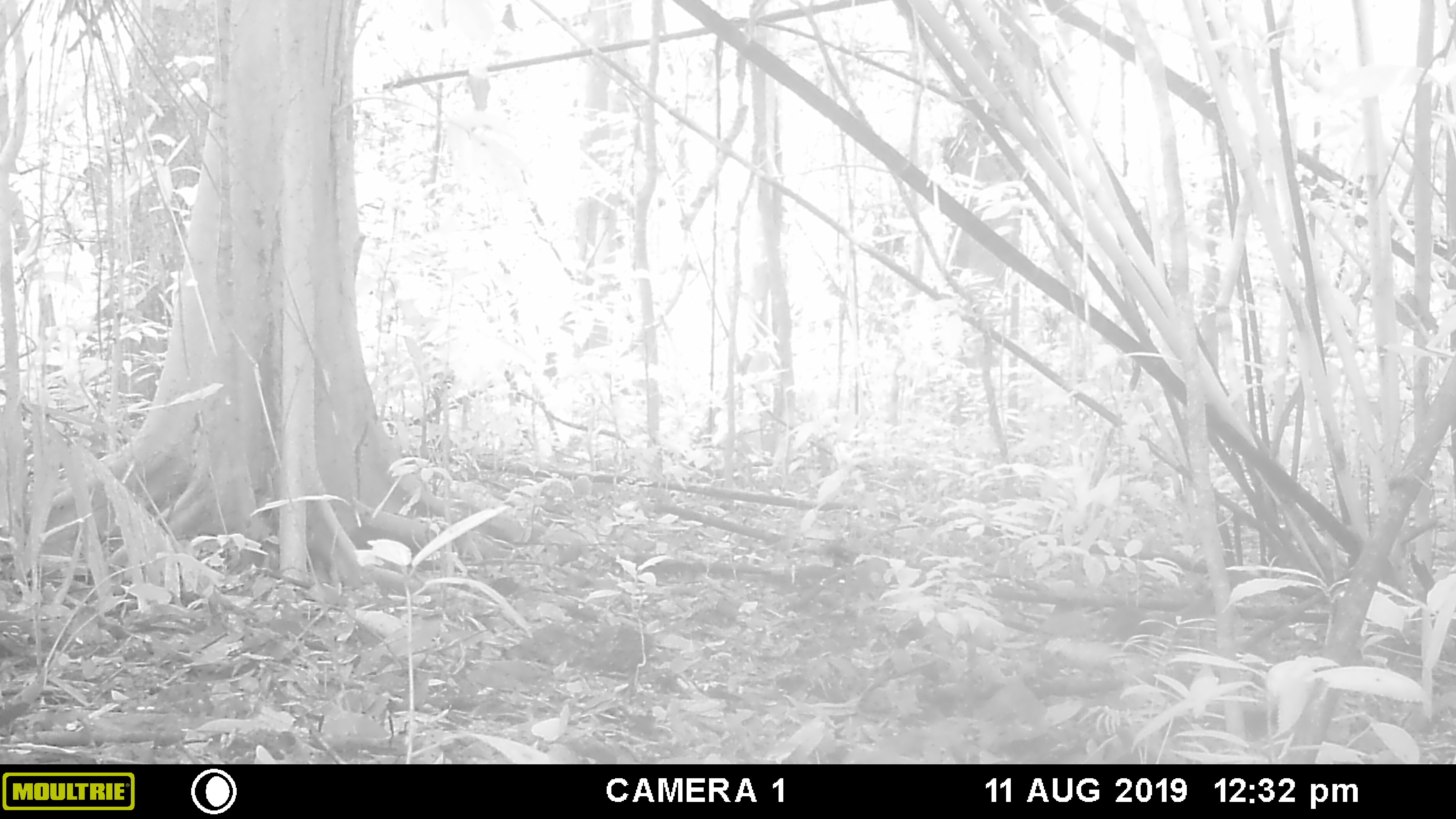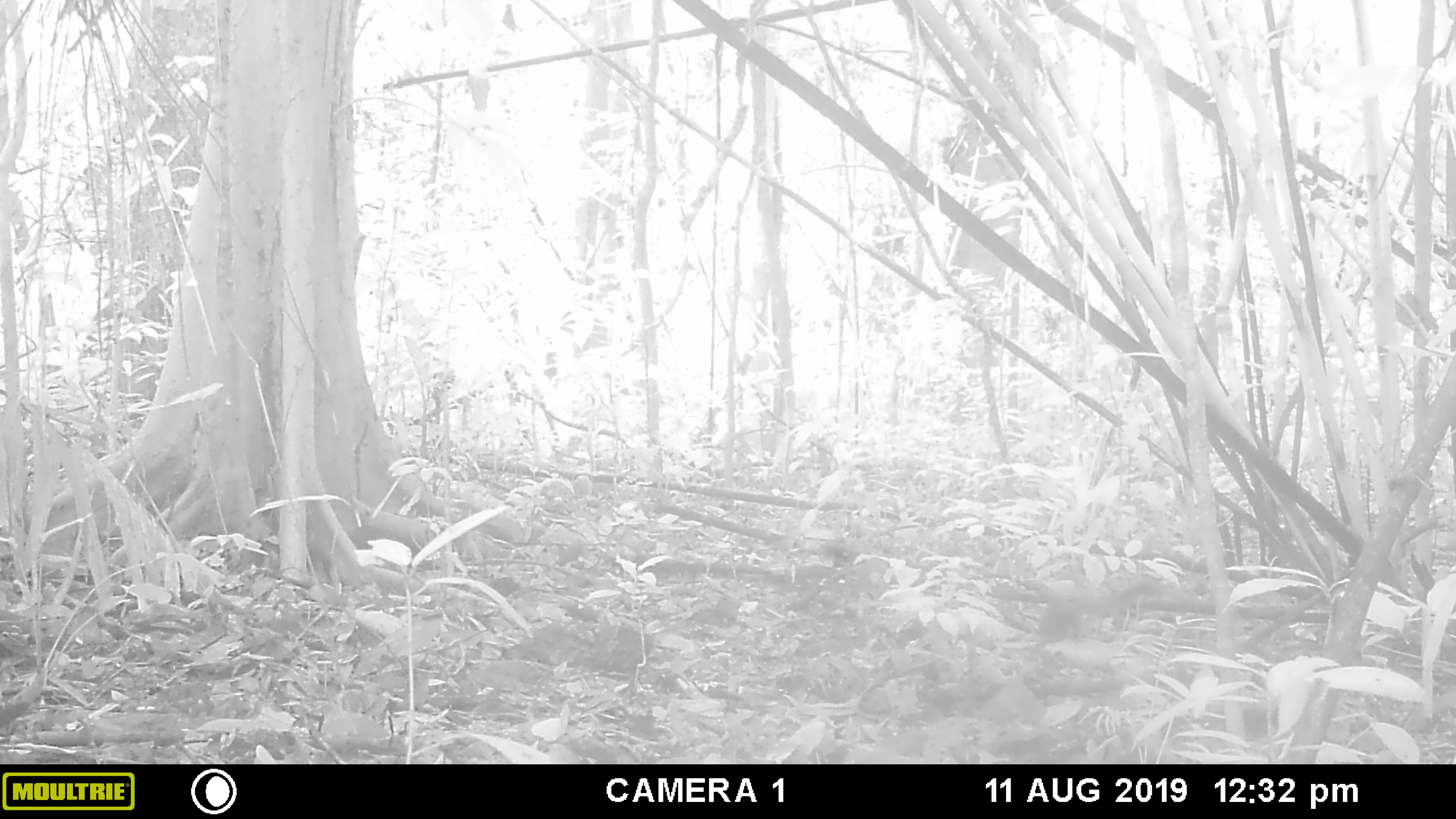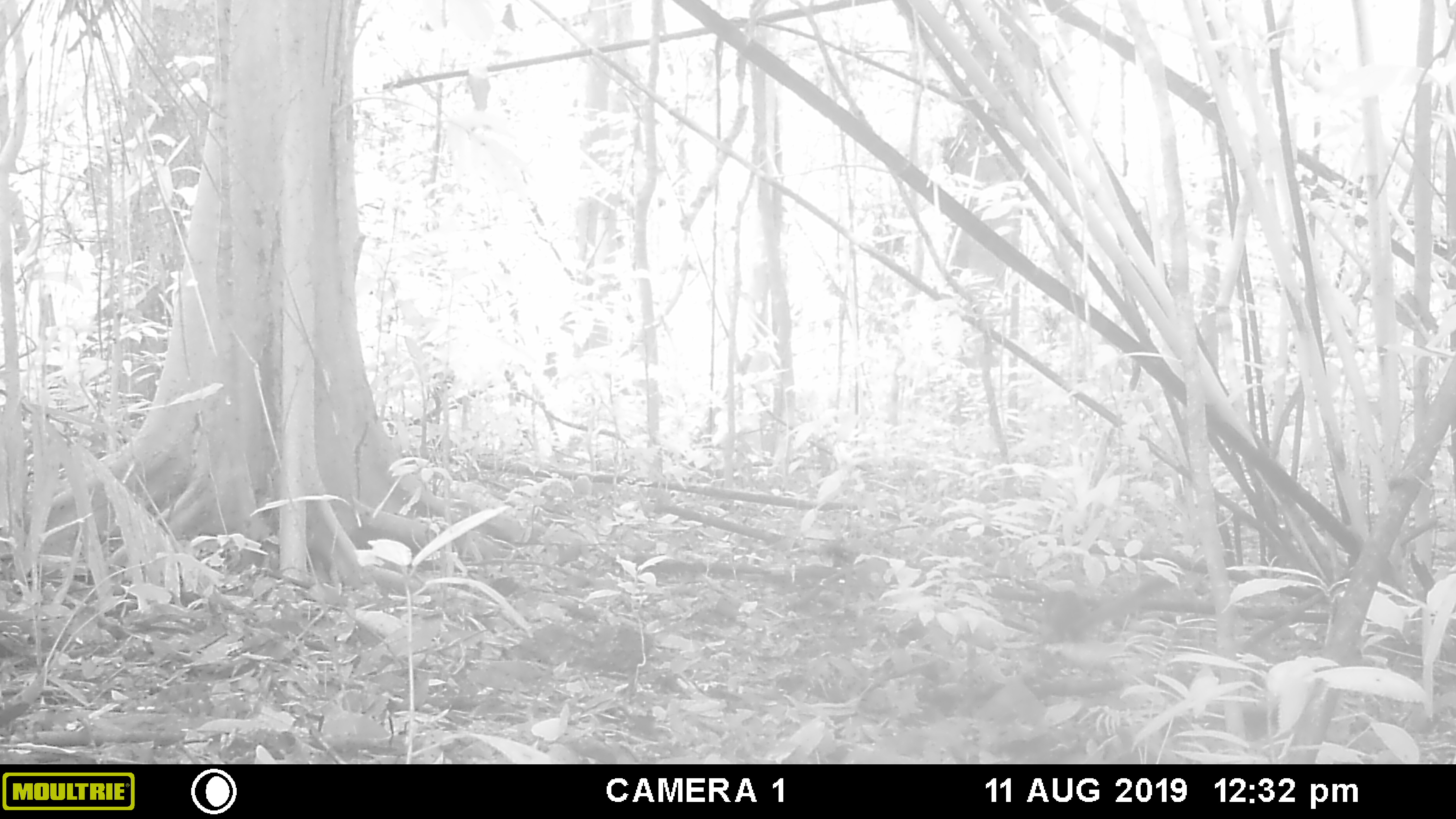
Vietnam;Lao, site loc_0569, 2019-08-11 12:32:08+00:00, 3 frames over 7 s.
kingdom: Animalia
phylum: Chordata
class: Mammalia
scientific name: Mammalia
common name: mammal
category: unidentified small mammal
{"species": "unidentified small mammal (mammal) (Mammalia)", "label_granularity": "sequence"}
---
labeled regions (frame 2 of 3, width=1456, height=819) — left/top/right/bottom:
unidentified small mammal: 1034/575/1167/642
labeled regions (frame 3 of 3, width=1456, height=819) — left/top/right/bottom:
unidentified small mammal: 1039/567/1184/642